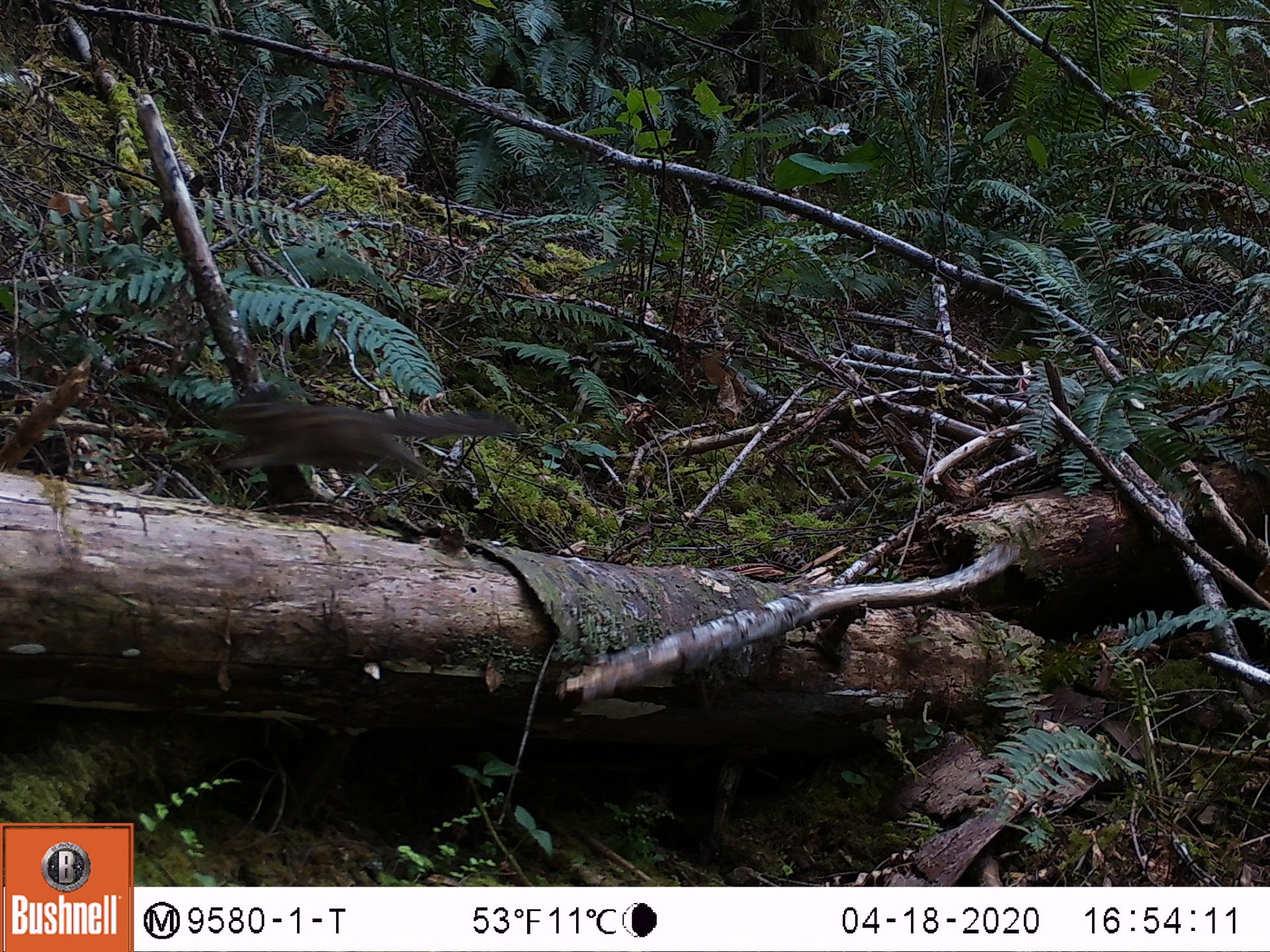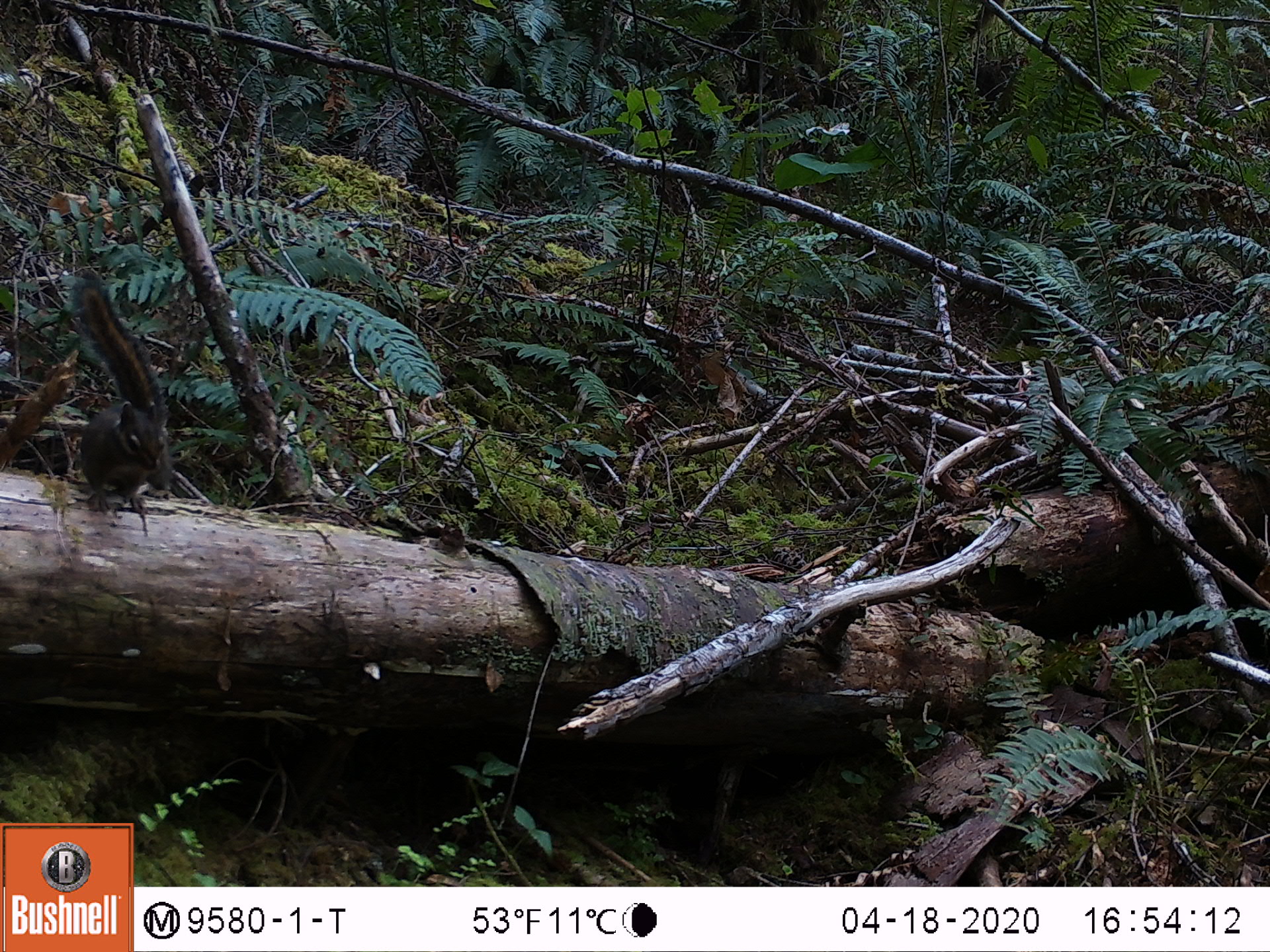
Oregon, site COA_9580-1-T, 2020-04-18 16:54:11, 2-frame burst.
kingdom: Animalia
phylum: Chordata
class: Mammalia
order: Rodentia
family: Sciuridae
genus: Neotamias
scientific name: Neotamias townsendii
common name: townsend's chipmunk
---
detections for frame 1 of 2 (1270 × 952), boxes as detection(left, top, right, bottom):
townsend's chipmunk: detection(215, 379, 524, 491)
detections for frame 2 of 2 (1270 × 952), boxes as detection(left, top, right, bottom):
townsend's chipmunk: detection(70, 260, 177, 518)